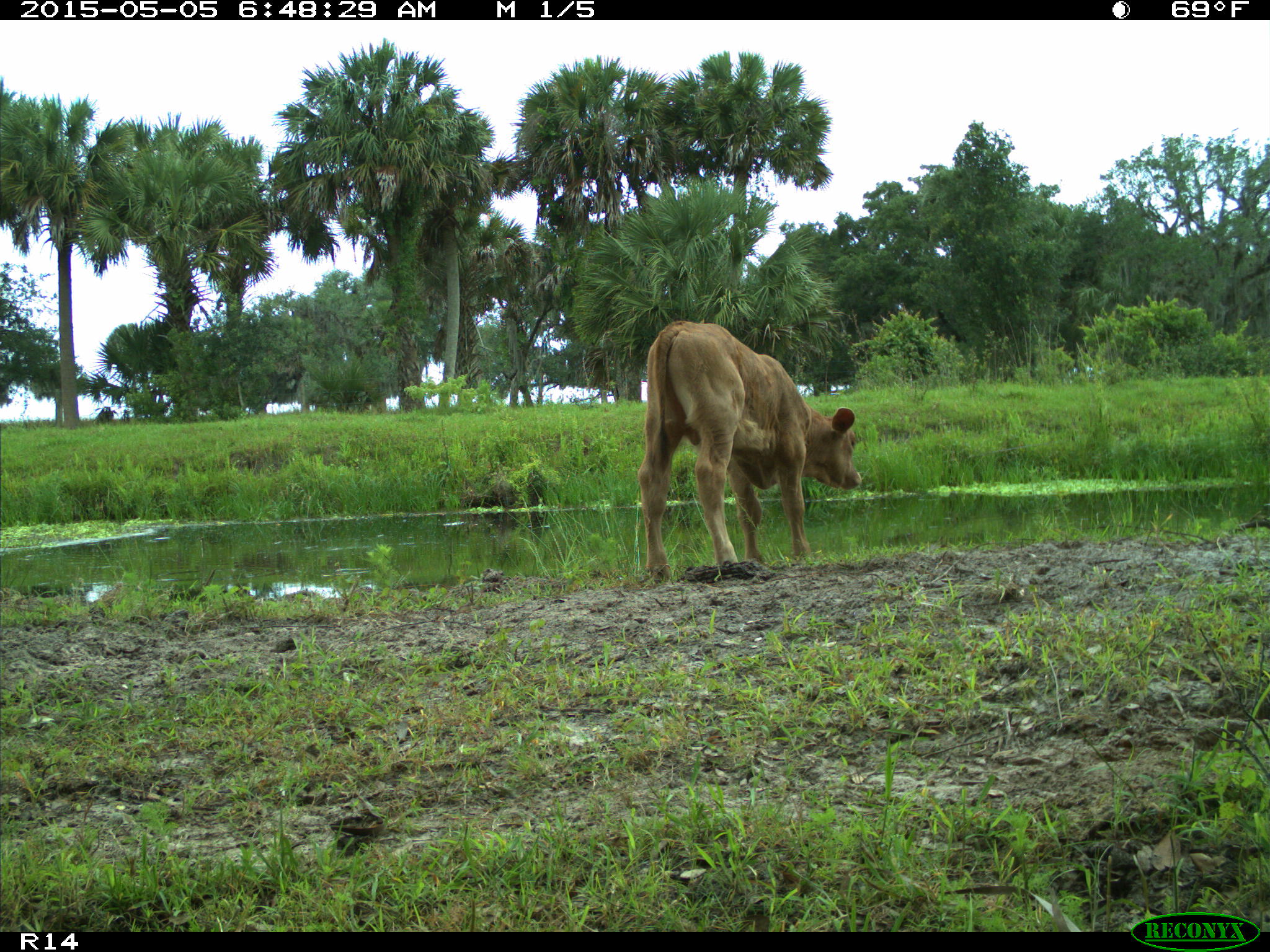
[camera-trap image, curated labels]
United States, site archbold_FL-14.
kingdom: Animalia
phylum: Chordata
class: Mammalia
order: Artiodactyla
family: Bovidae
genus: Bos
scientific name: Bos taurus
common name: domestic cow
Bos taurus (domestic cow).